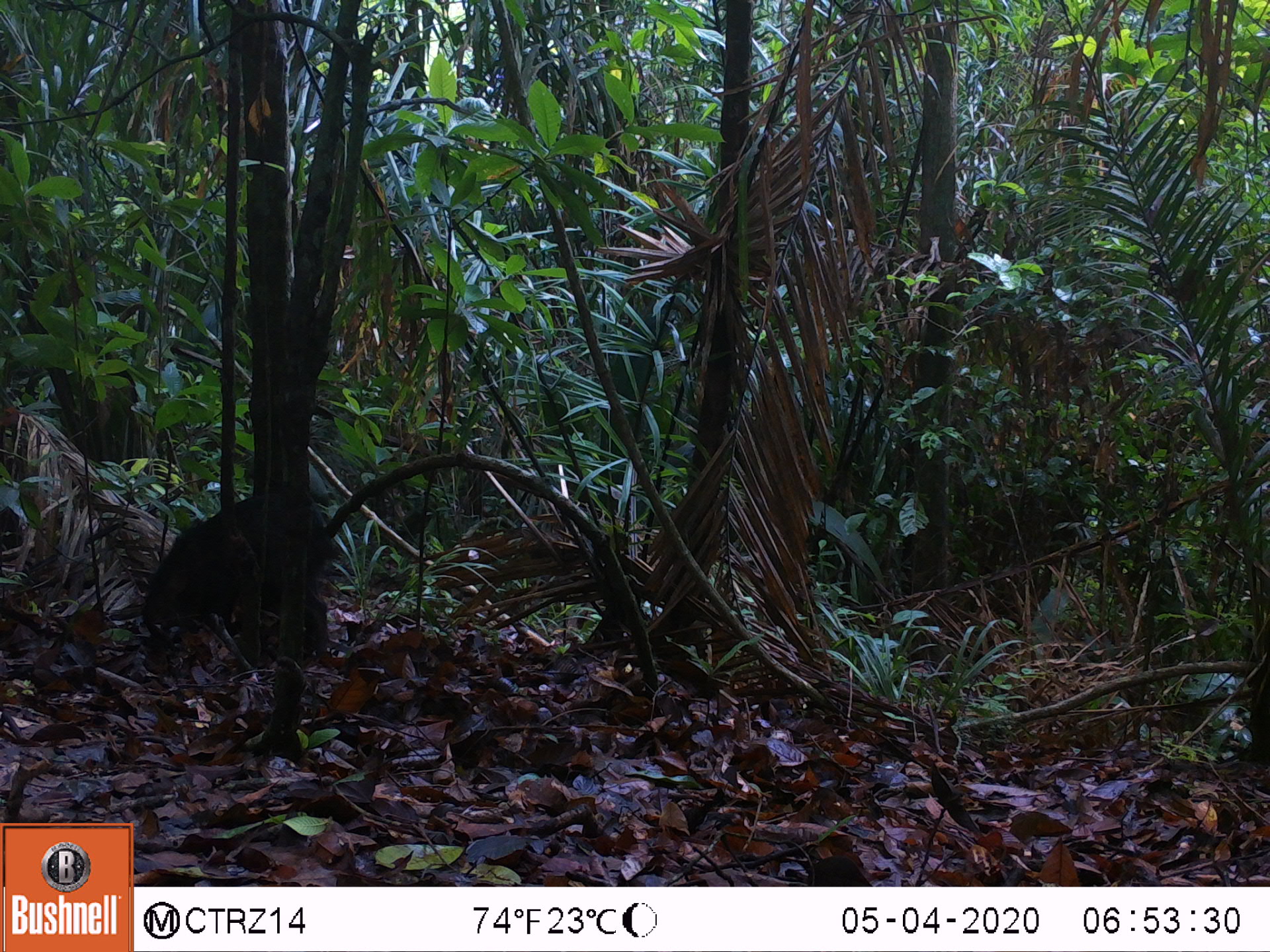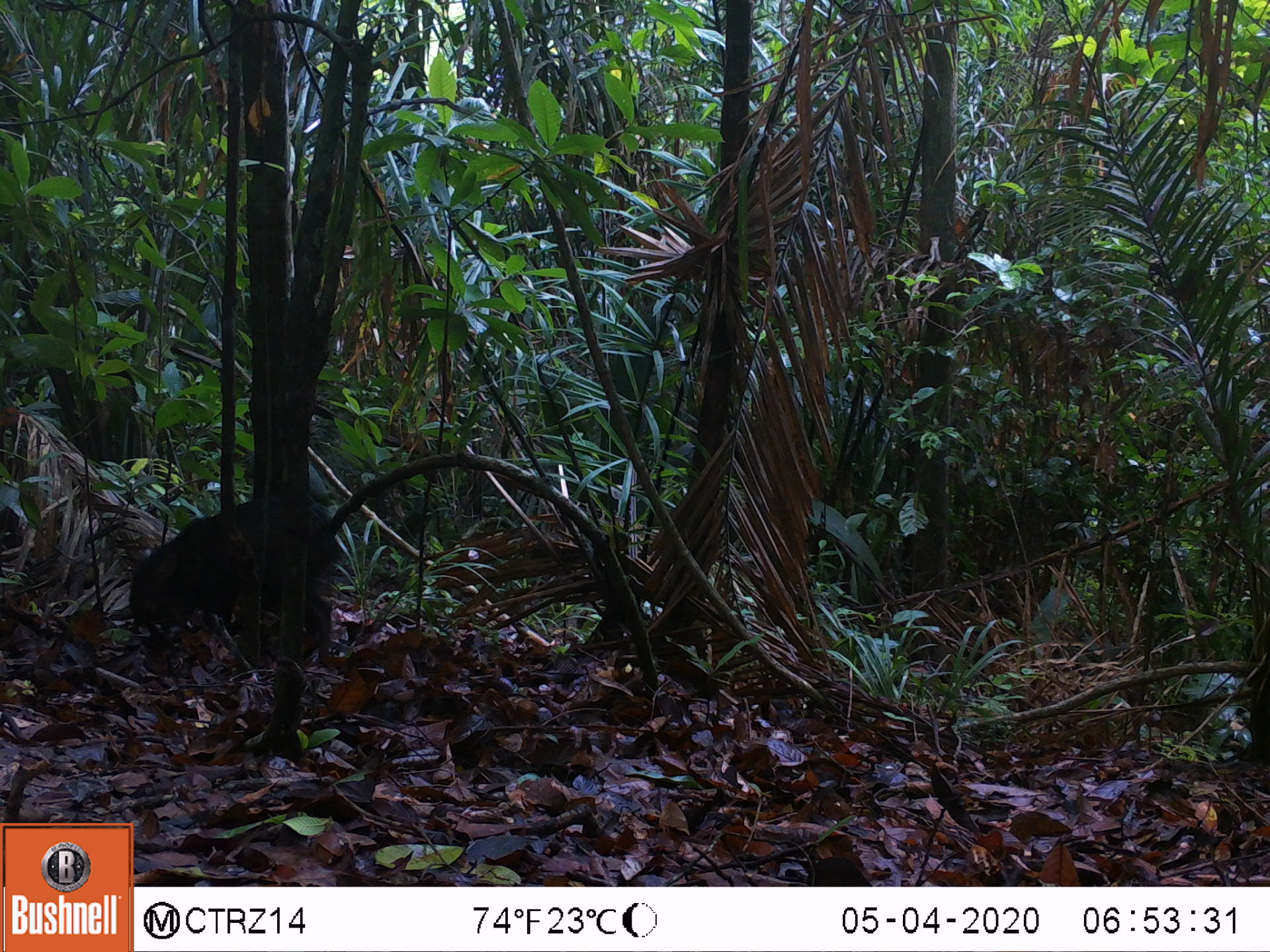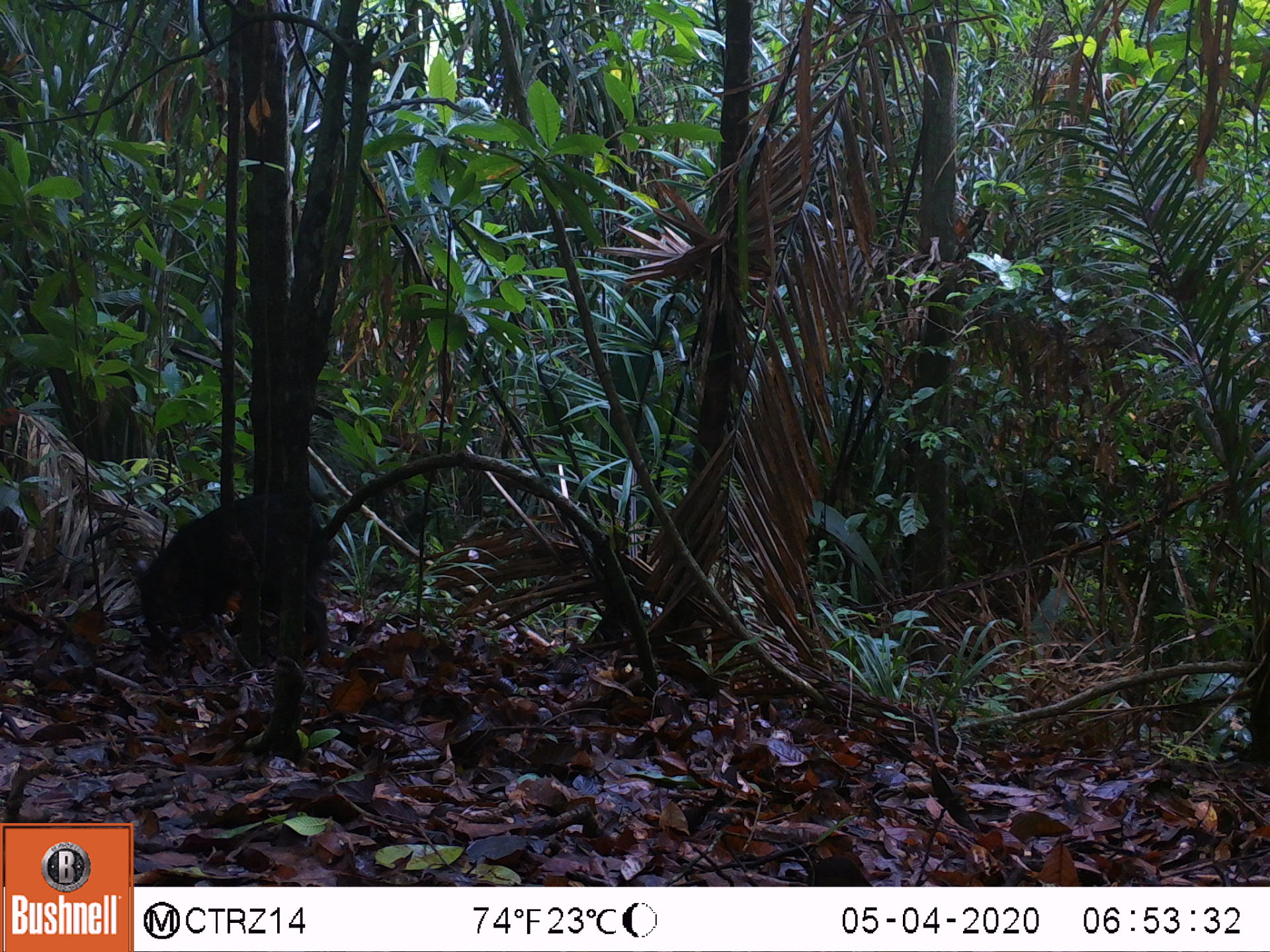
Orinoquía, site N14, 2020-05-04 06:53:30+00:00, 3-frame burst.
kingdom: Animalia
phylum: Chordata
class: Mammalia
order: Artiodactyla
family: Tayassuidae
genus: Pecari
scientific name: Pecari tajacu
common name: collared peccary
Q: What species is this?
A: Collared peccary (Pecari tajacu).